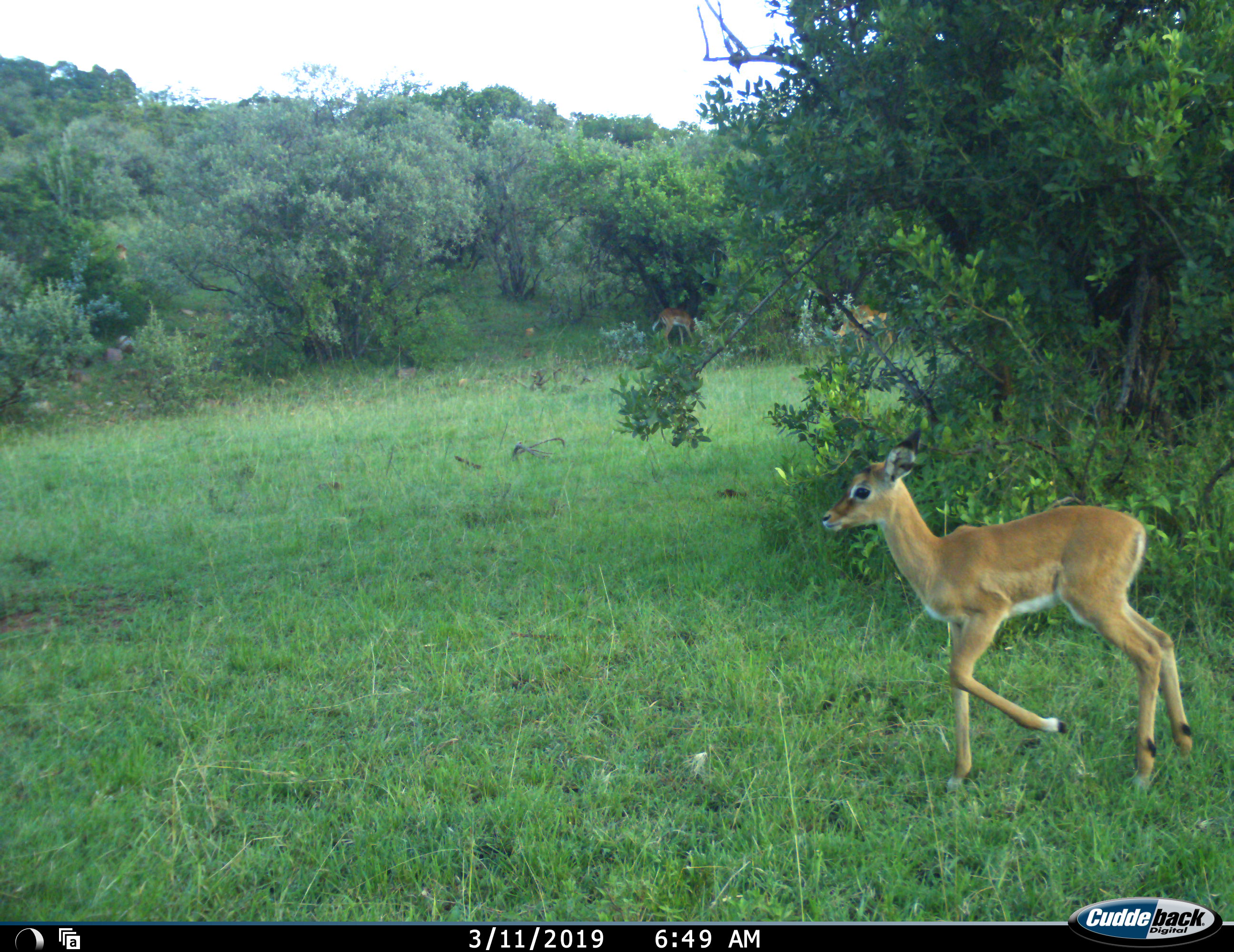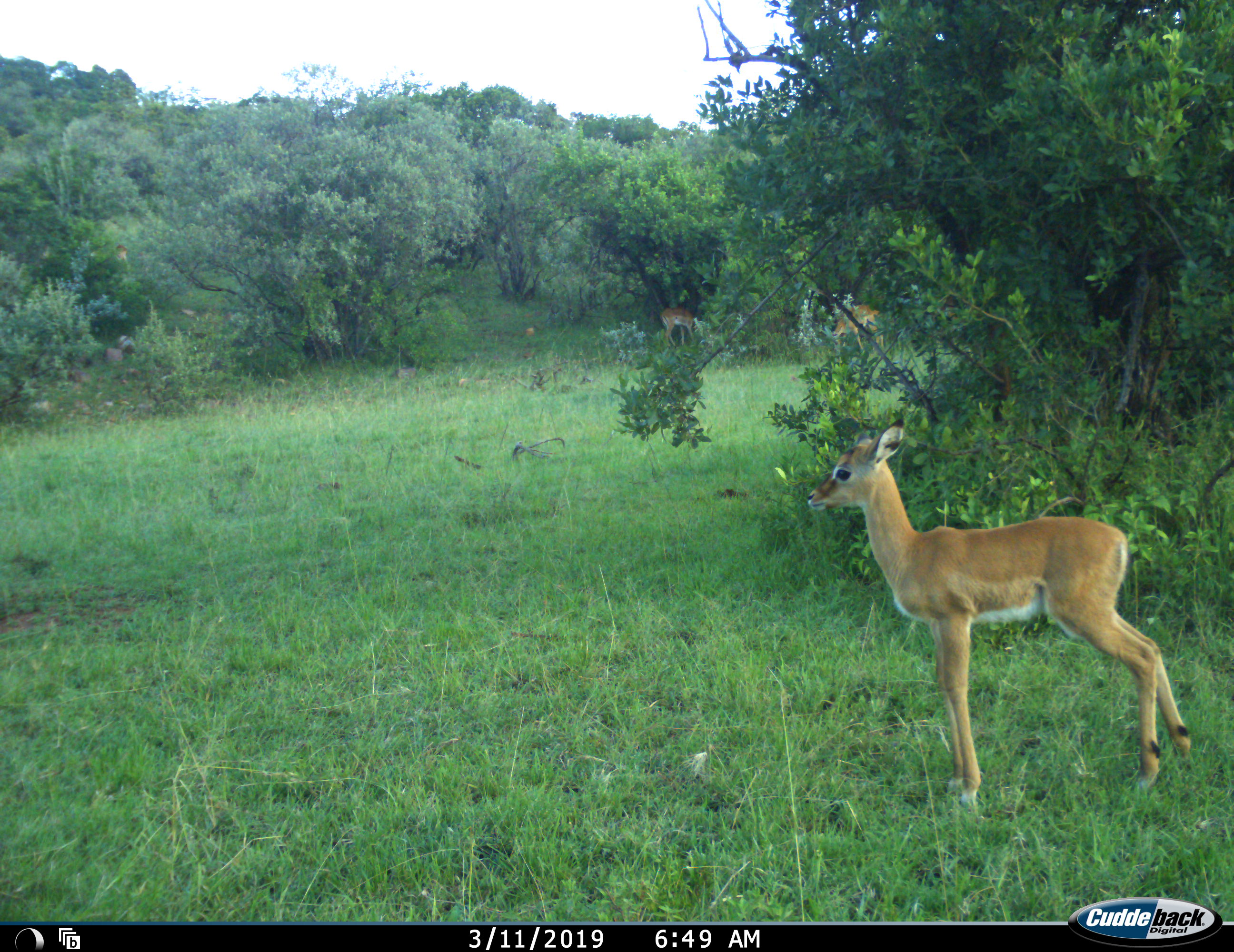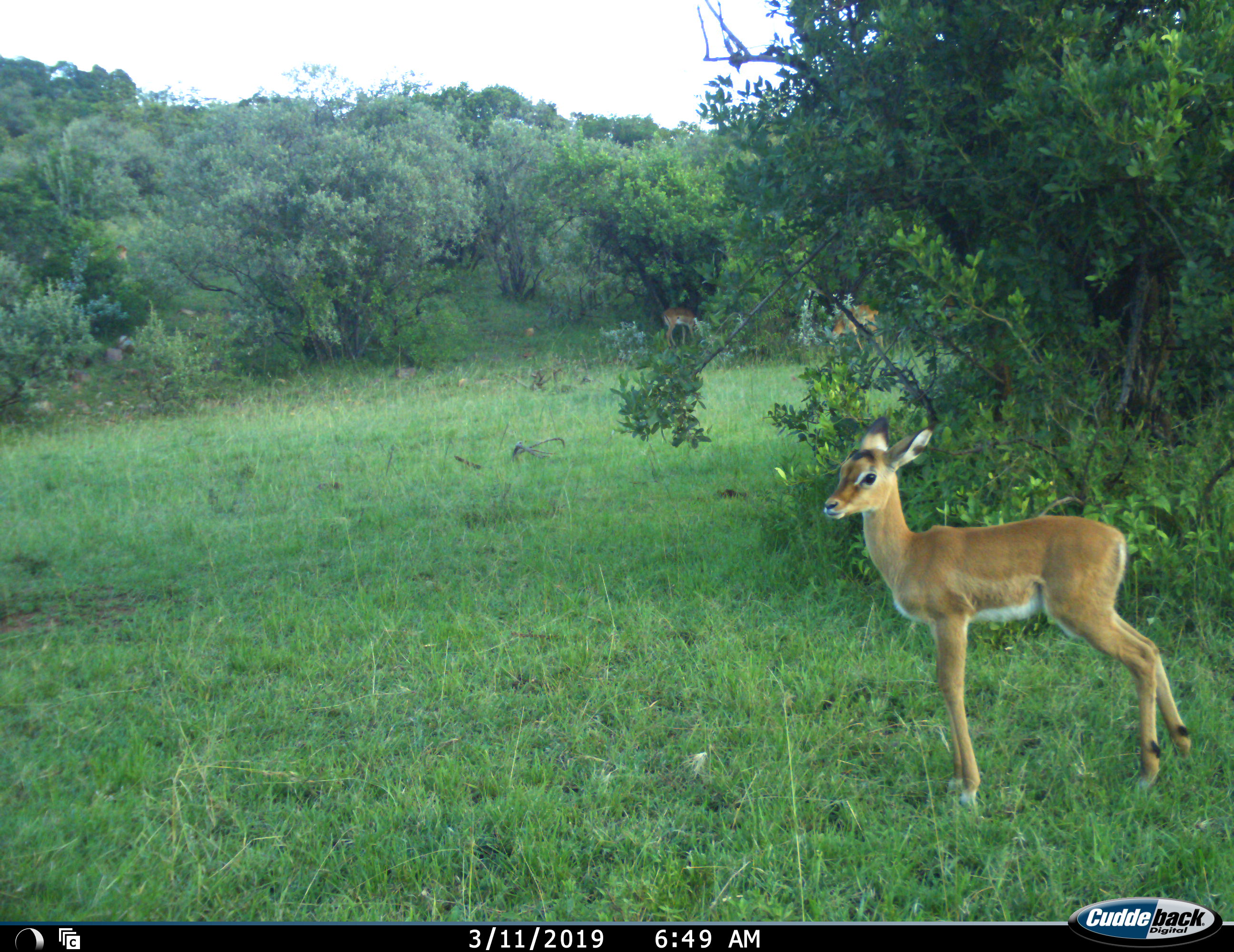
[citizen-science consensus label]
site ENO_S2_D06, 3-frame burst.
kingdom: Animalia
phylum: Chordata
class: Mammalia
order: Artiodactyla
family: Bovidae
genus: Aepyceros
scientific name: Aepyceros melampus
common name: impala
Impala (Aepyceros melampus), count 3. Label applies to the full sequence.